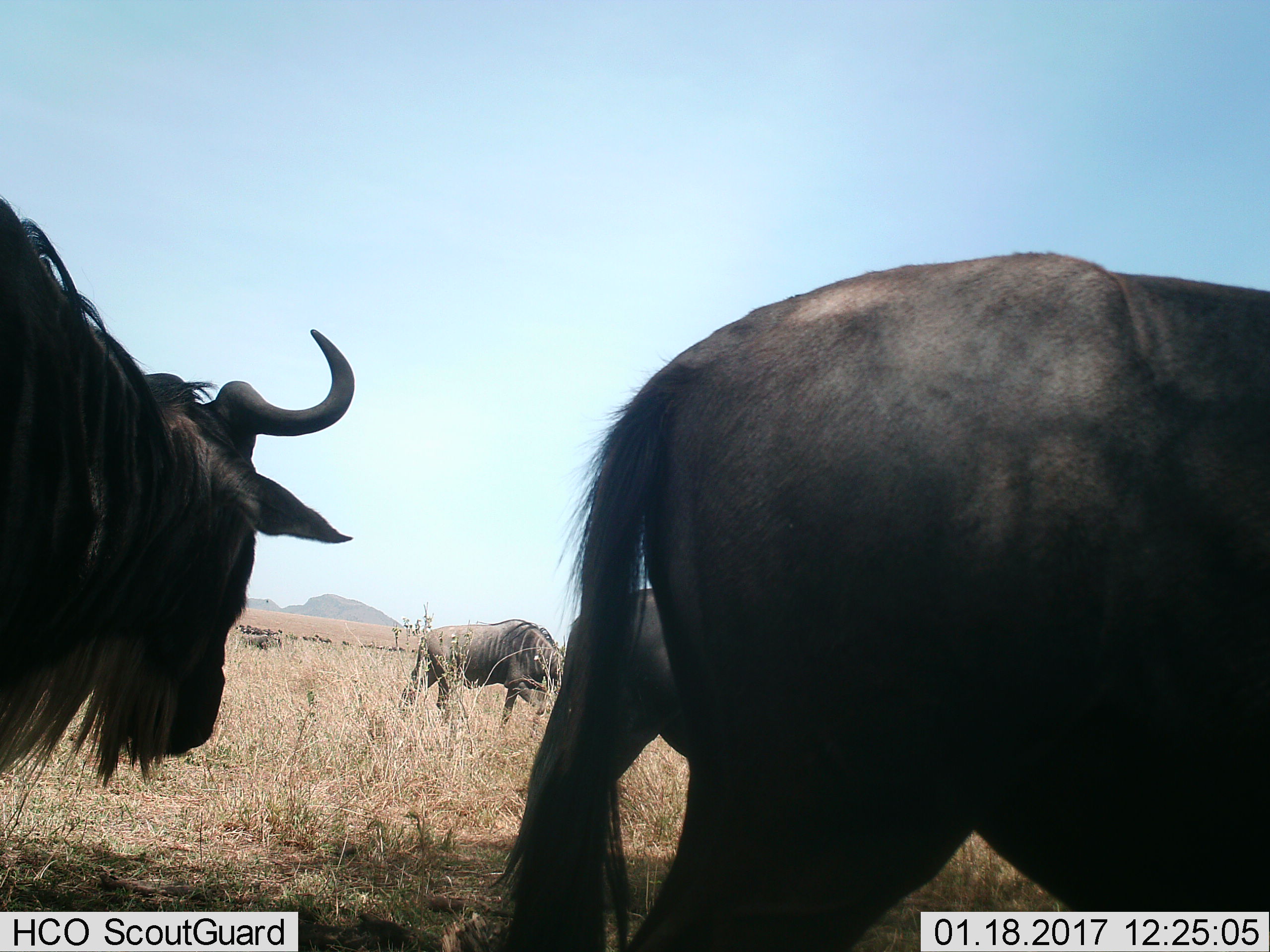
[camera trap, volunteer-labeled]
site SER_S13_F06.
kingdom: Animalia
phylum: Chordata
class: Mammalia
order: Artiodactyla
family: Bovidae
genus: Connochaetes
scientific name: Connochaetes taurinus taurinus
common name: blue wildebeest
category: wildebeestblue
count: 3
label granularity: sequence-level